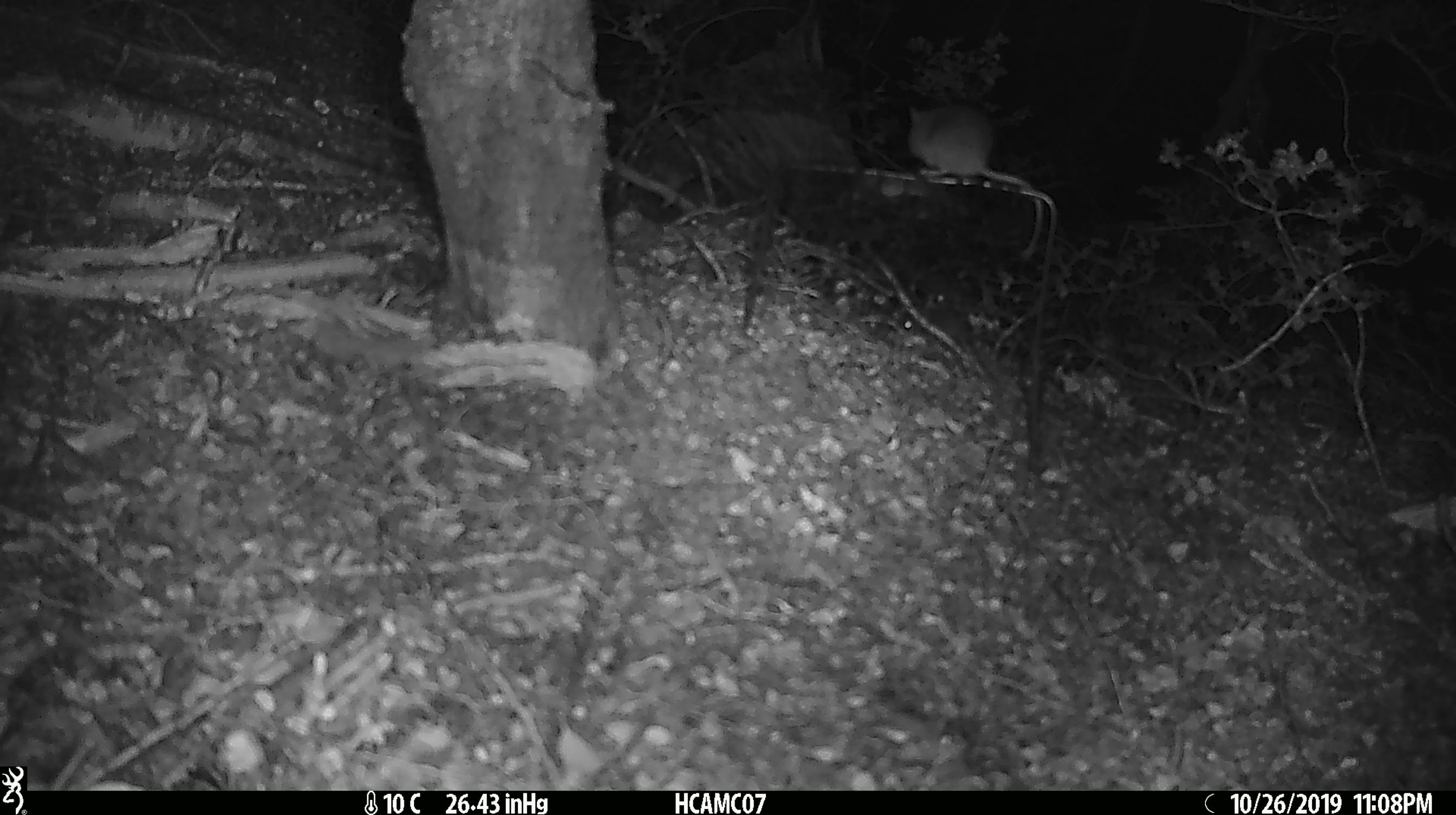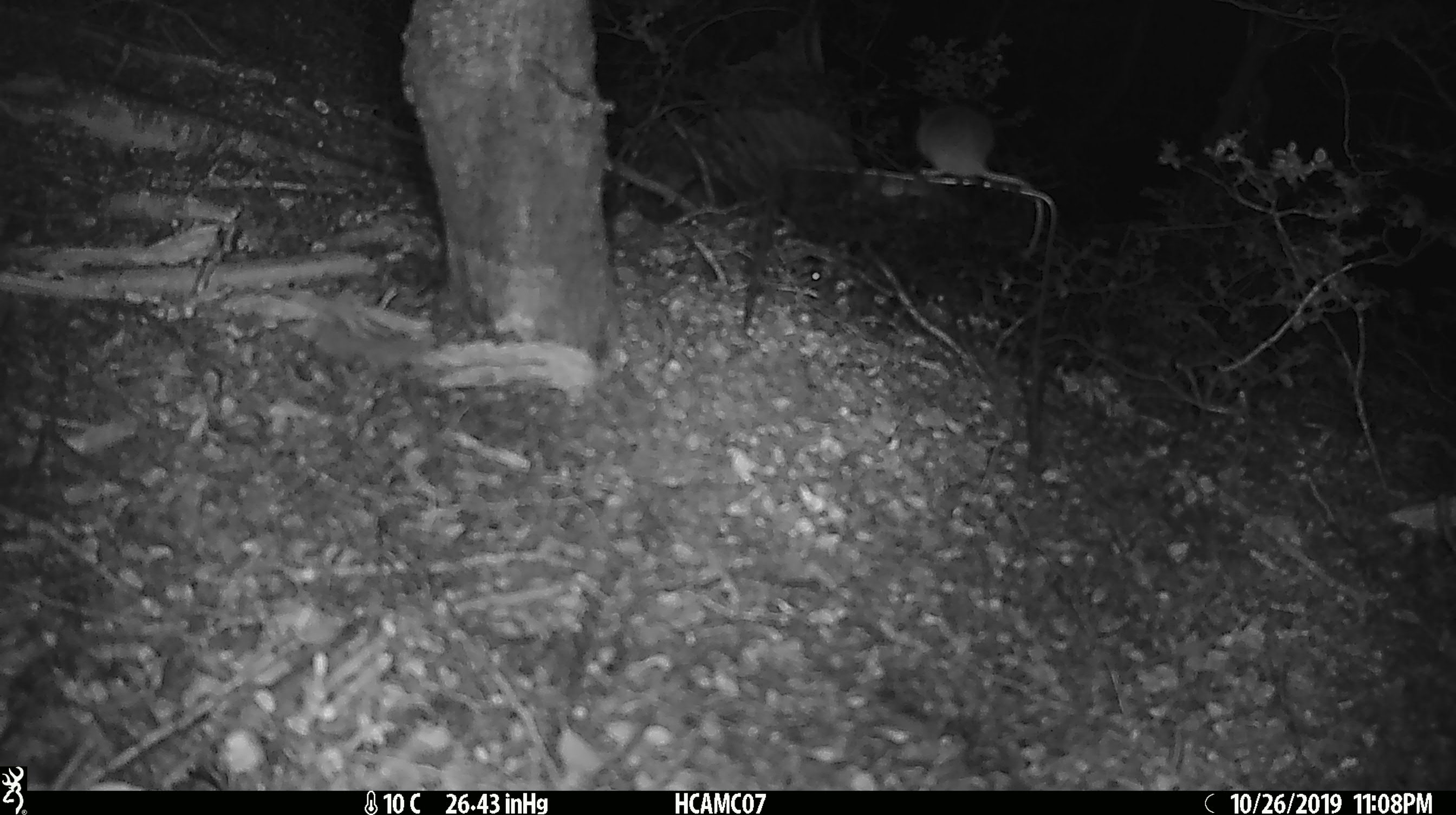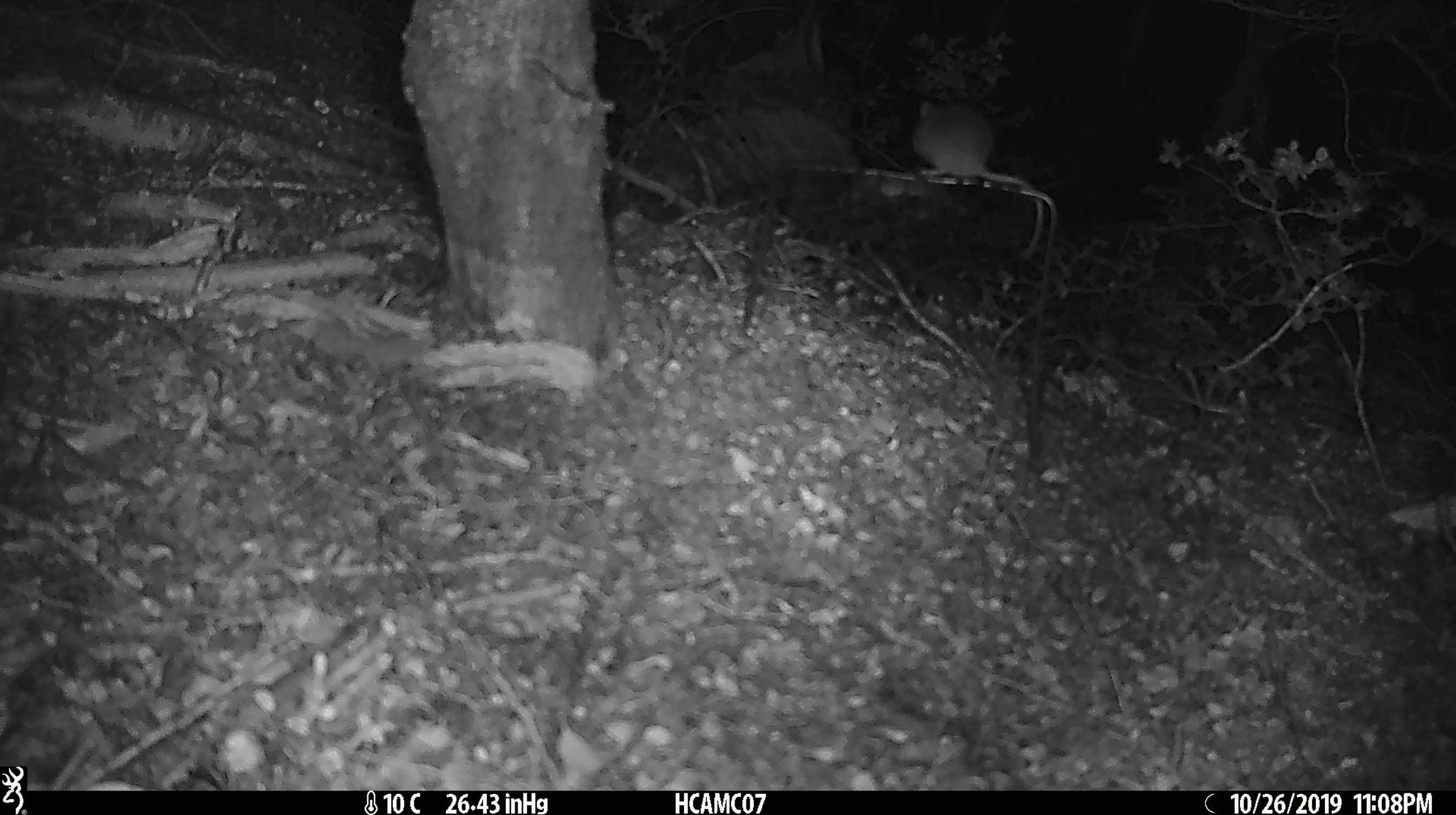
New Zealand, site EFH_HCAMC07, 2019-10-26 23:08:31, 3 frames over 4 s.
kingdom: Animalia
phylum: Chordata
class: Mammalia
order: Rodentia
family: Muridae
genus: Mus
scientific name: Mus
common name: mouse